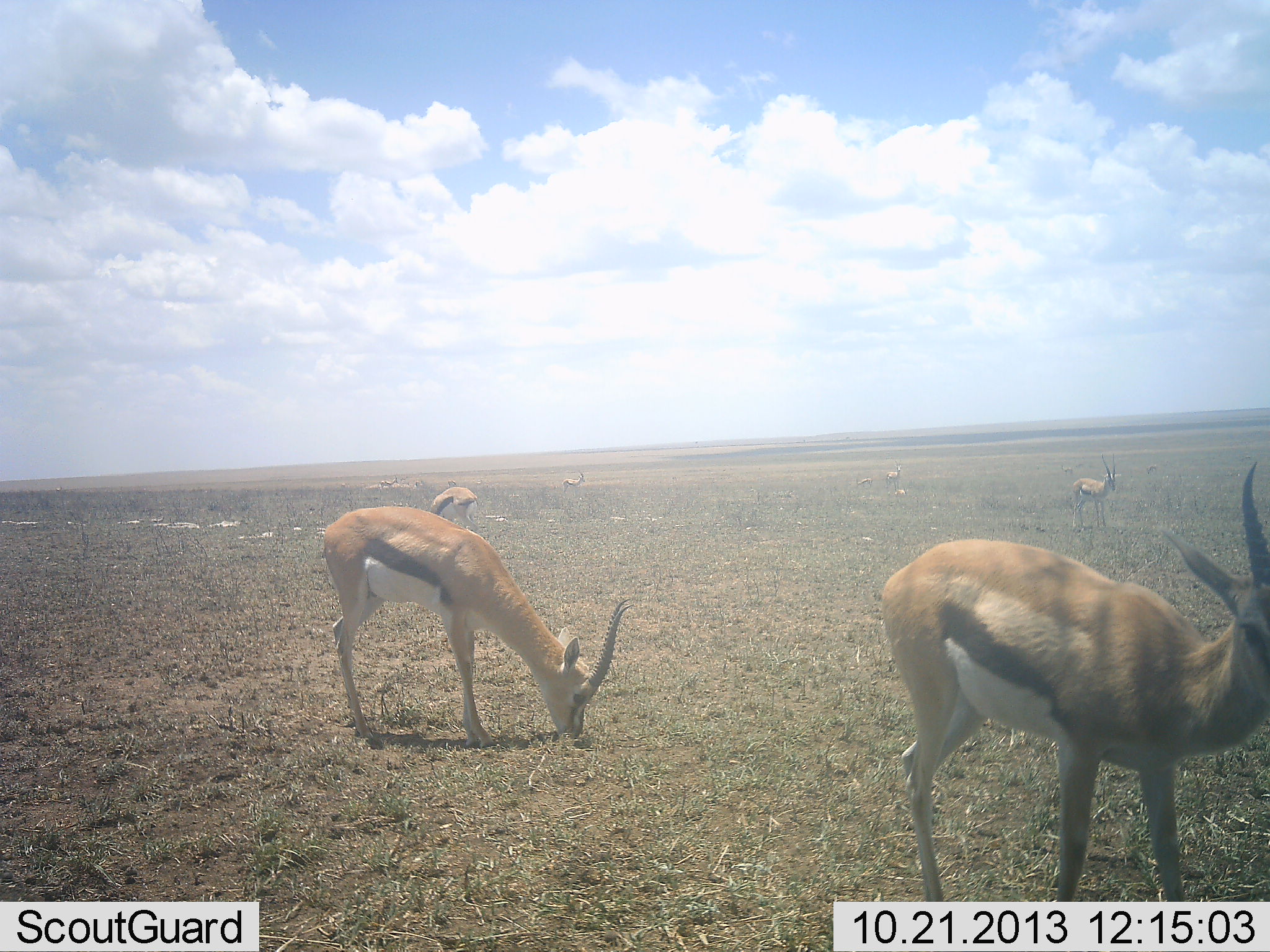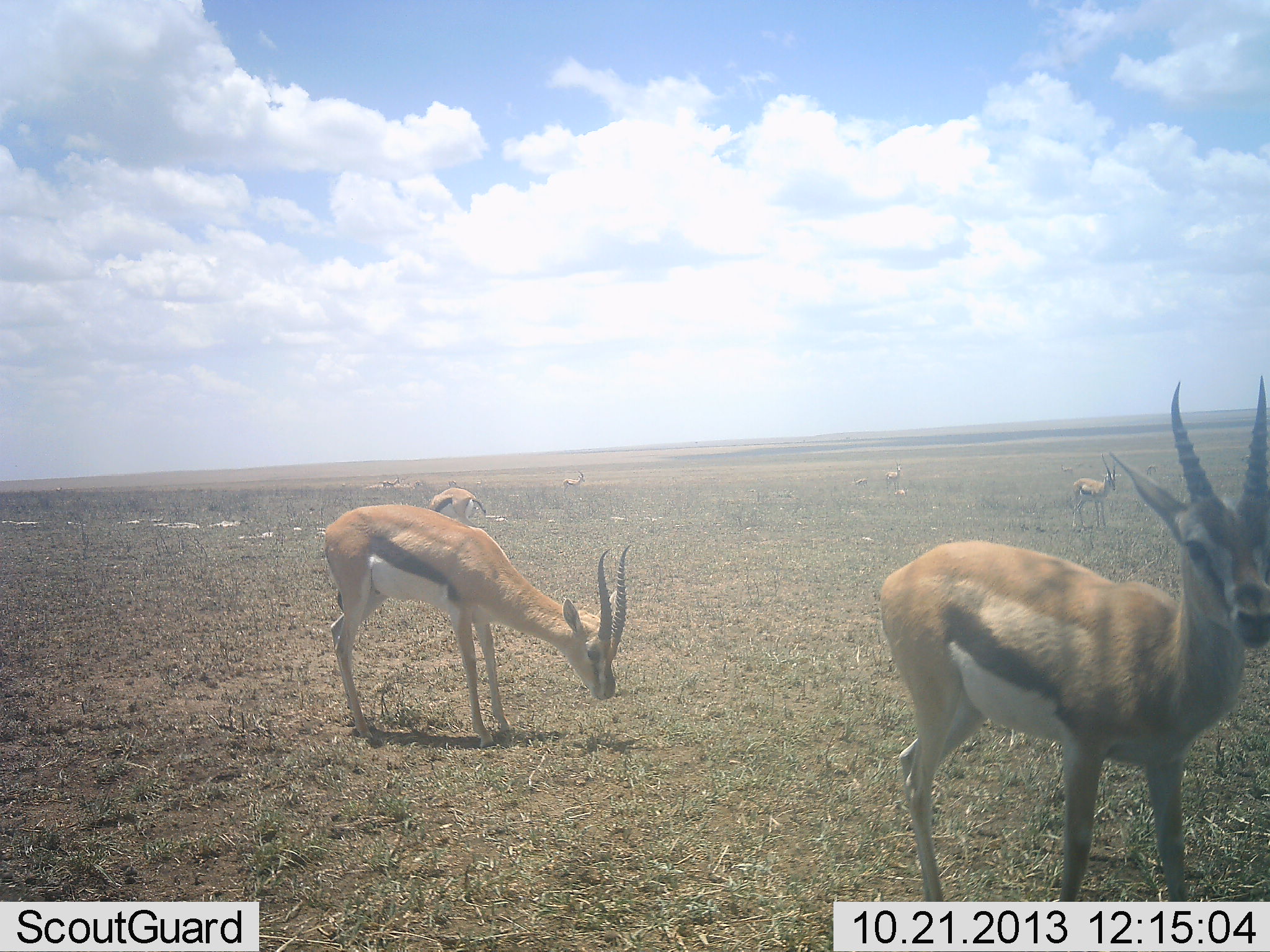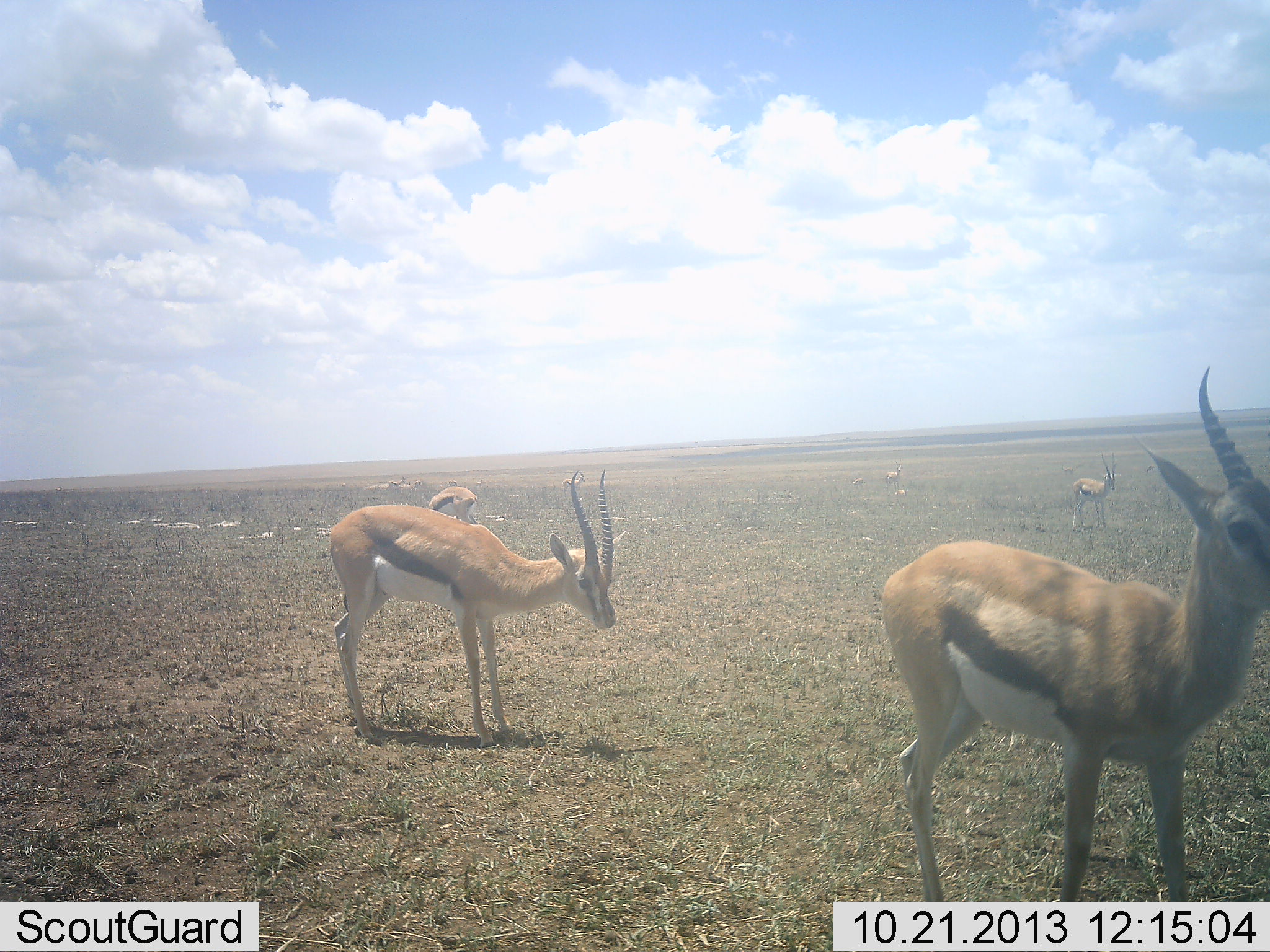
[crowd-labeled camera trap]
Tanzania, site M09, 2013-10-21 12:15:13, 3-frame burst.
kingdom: Animalia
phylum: Chordata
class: Mammalia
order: Artiodactyla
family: Bovidae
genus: Eudorcas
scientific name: Eudorcas thomsonii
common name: thomson's gazelle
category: gazellethomsons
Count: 7.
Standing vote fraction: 79%.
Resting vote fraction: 0%.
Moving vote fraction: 14%.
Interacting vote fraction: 0%.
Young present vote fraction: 0%.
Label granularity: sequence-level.